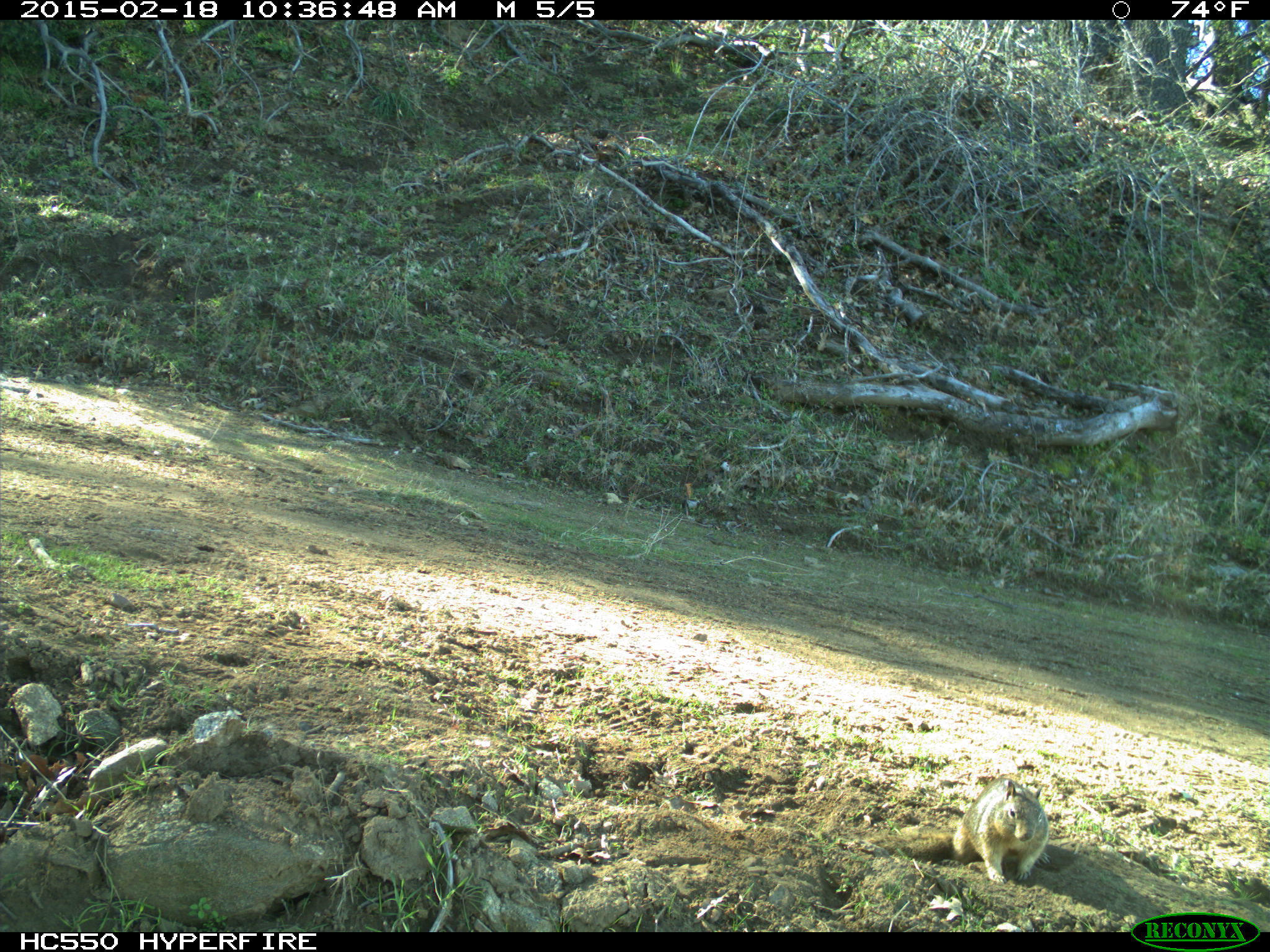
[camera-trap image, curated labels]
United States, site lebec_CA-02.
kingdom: Animalia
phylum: Chordata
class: Mammalia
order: Rodentia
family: Sciuridae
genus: Otospermophilus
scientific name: Otospermophilus beecheyi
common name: california ground squirrel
Otospermophilus beecheyi (california ground squirrel).